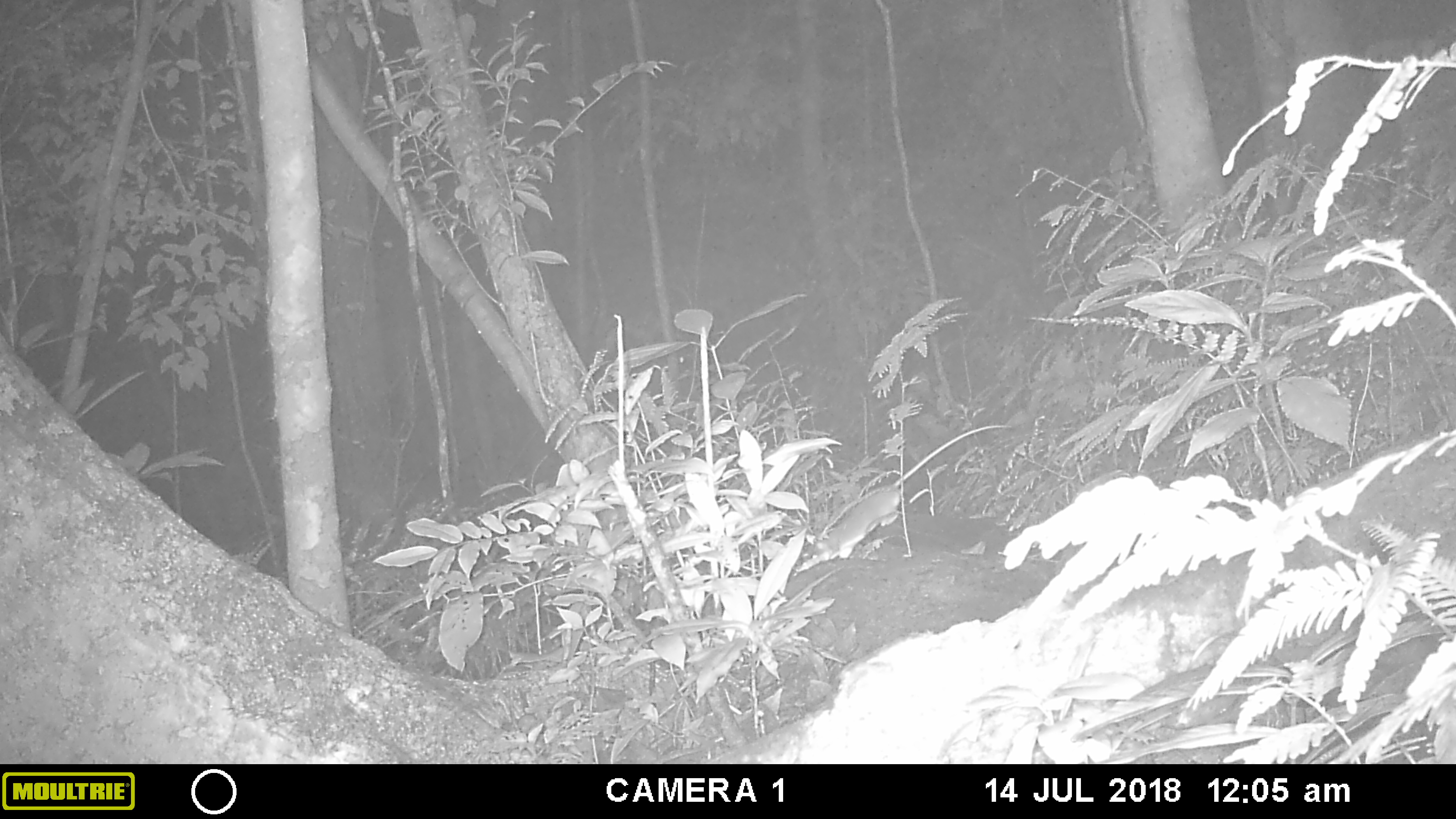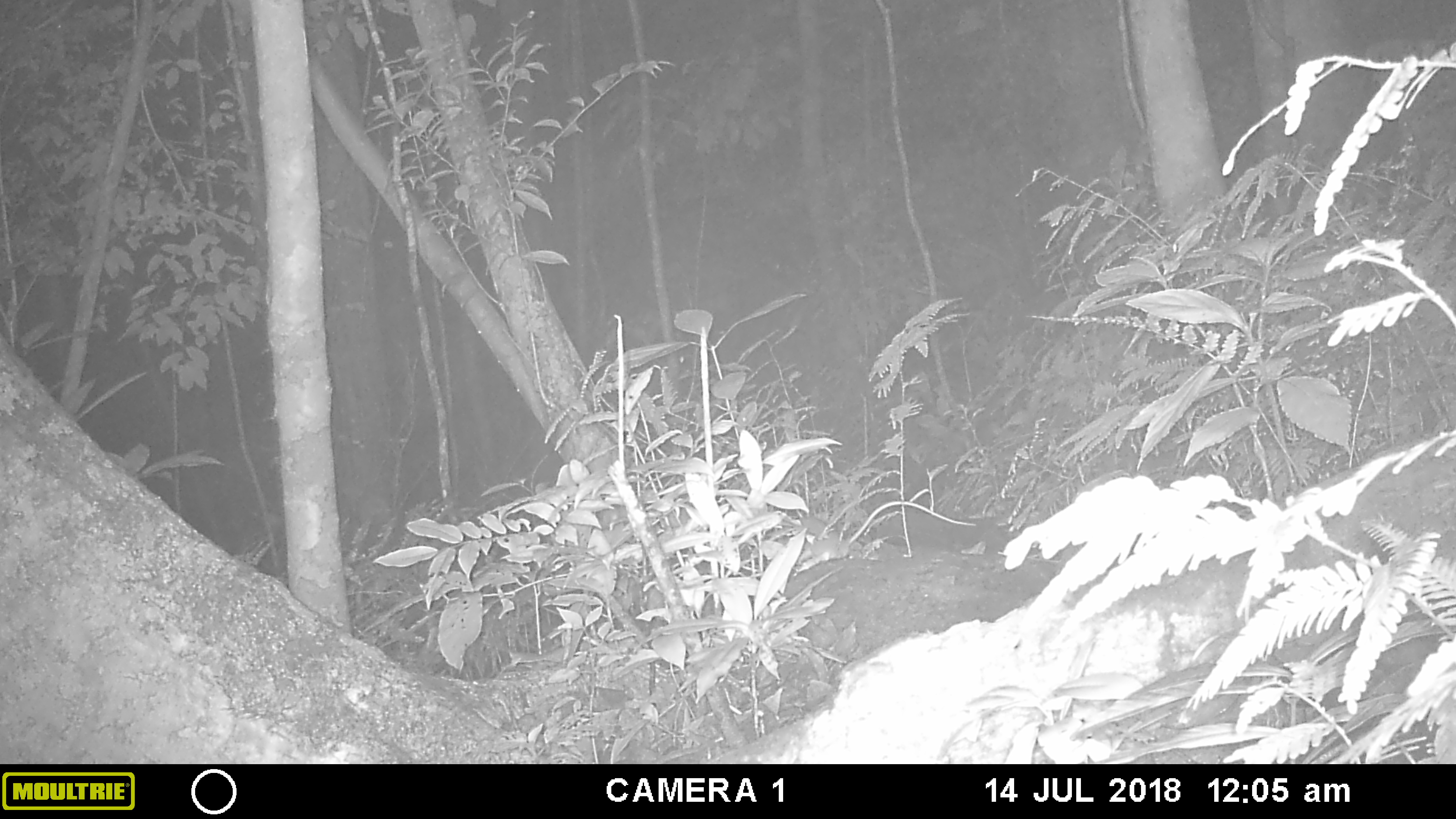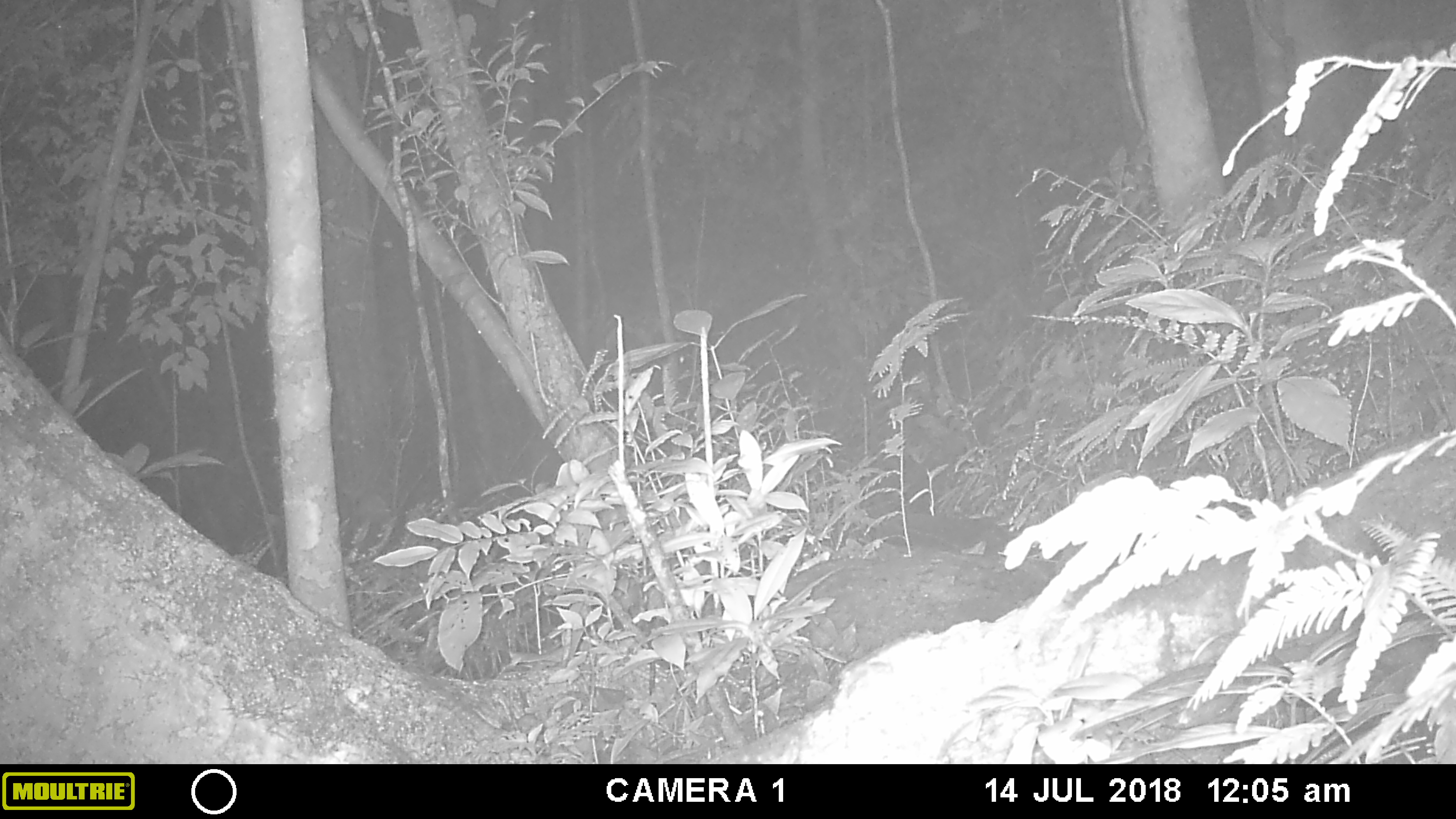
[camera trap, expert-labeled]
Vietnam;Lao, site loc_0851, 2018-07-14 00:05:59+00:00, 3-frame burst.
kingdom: Animalia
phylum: Chordata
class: Mammalia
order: Rodentia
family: Muridae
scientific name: Muridae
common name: old-world mice and rats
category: unidentified murid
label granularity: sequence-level